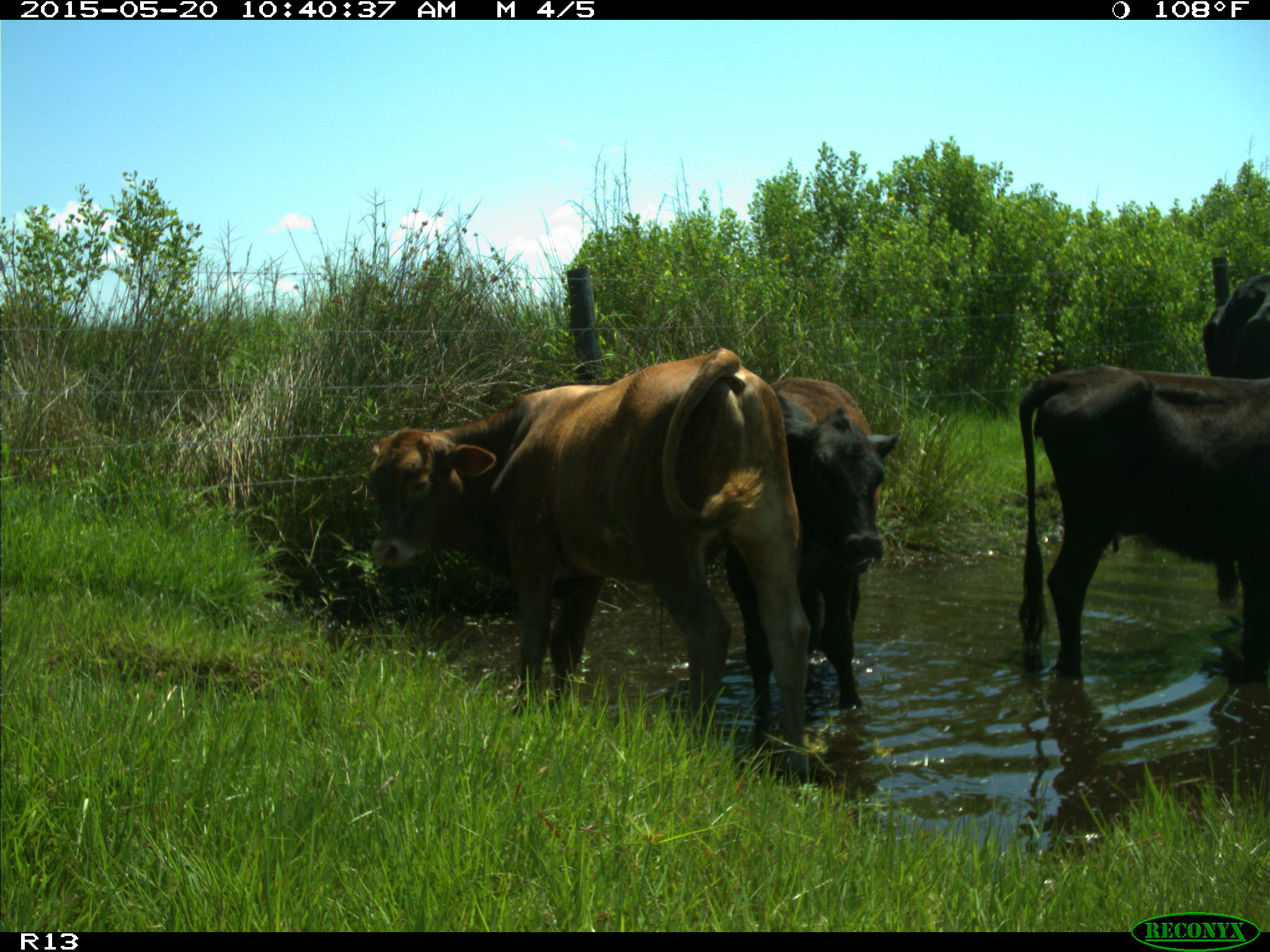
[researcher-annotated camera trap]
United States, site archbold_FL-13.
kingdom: Animalia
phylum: Chordata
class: Mammalia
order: Artiodactyla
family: Bovidae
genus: Bos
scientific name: Bos taurus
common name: domestic cow